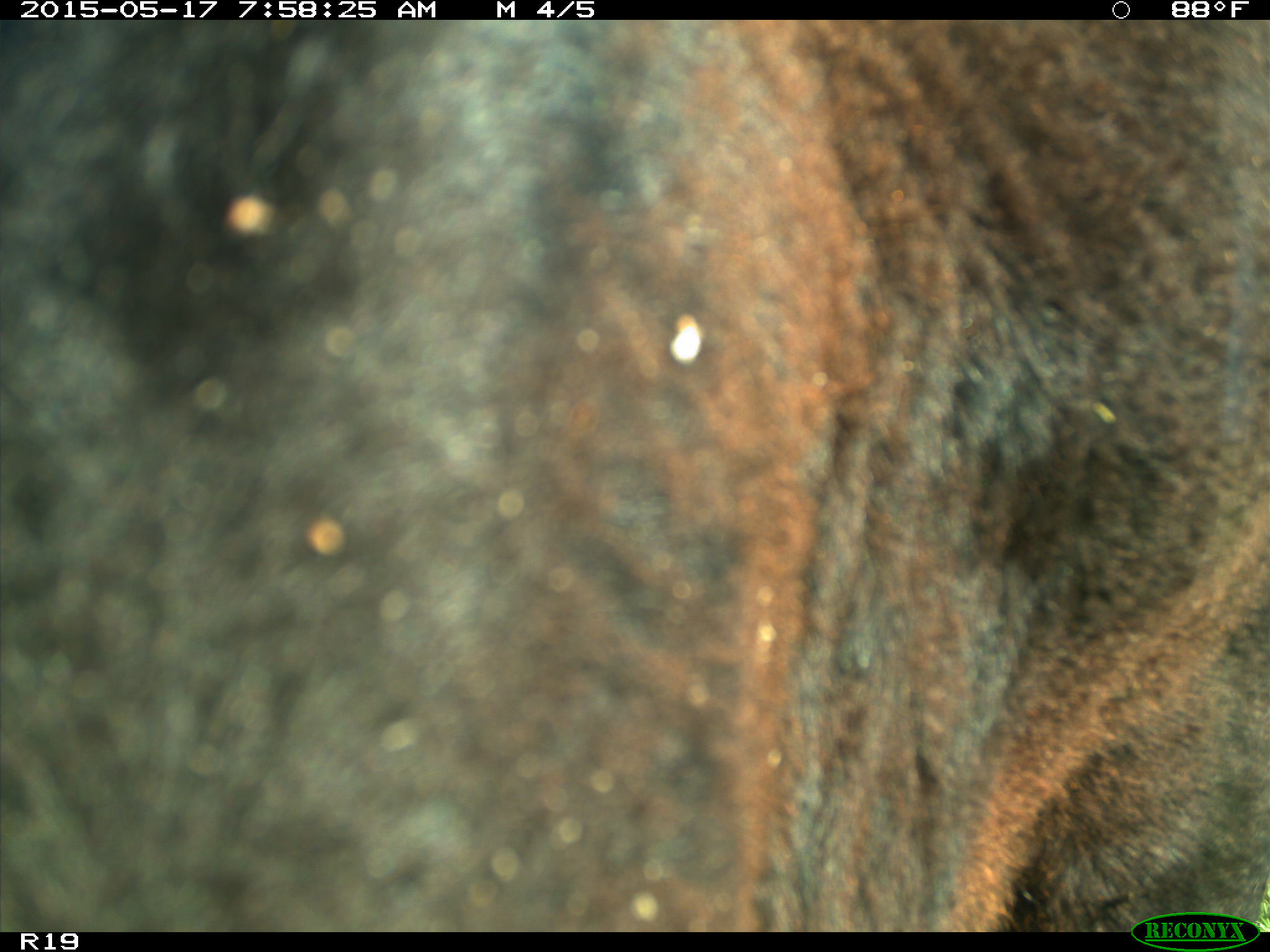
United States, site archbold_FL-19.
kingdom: Animalia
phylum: Chordata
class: Mammalia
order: Artiodactyla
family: Bovidae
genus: Bos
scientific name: Bos taurus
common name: domestic cow